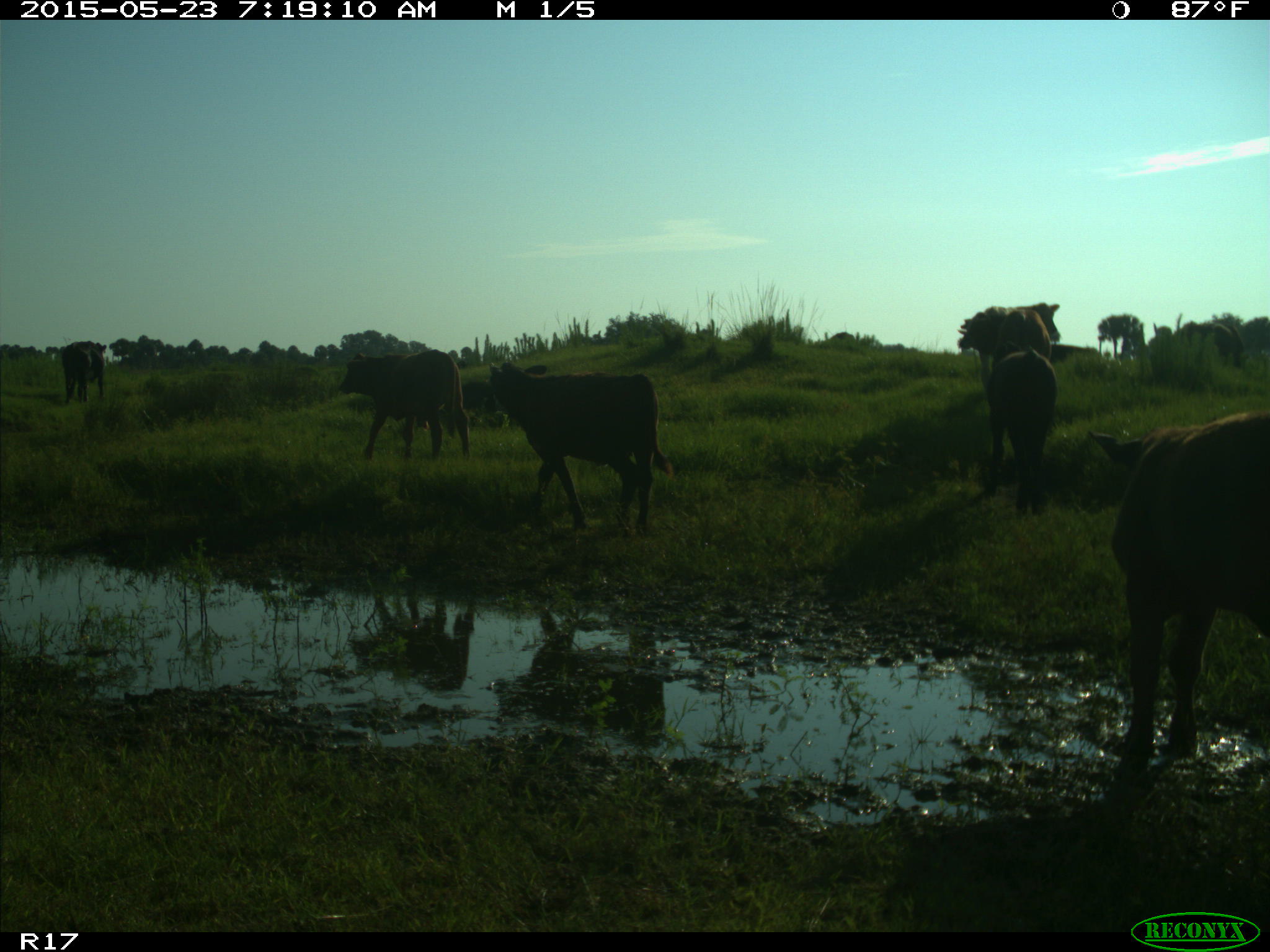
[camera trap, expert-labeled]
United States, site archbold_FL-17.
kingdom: Animalia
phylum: Chordata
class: Mammalia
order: Artiodactyla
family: Bovidae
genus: Bos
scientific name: Bos taurus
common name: domestic cow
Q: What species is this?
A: Bos taurus (domestic cow).